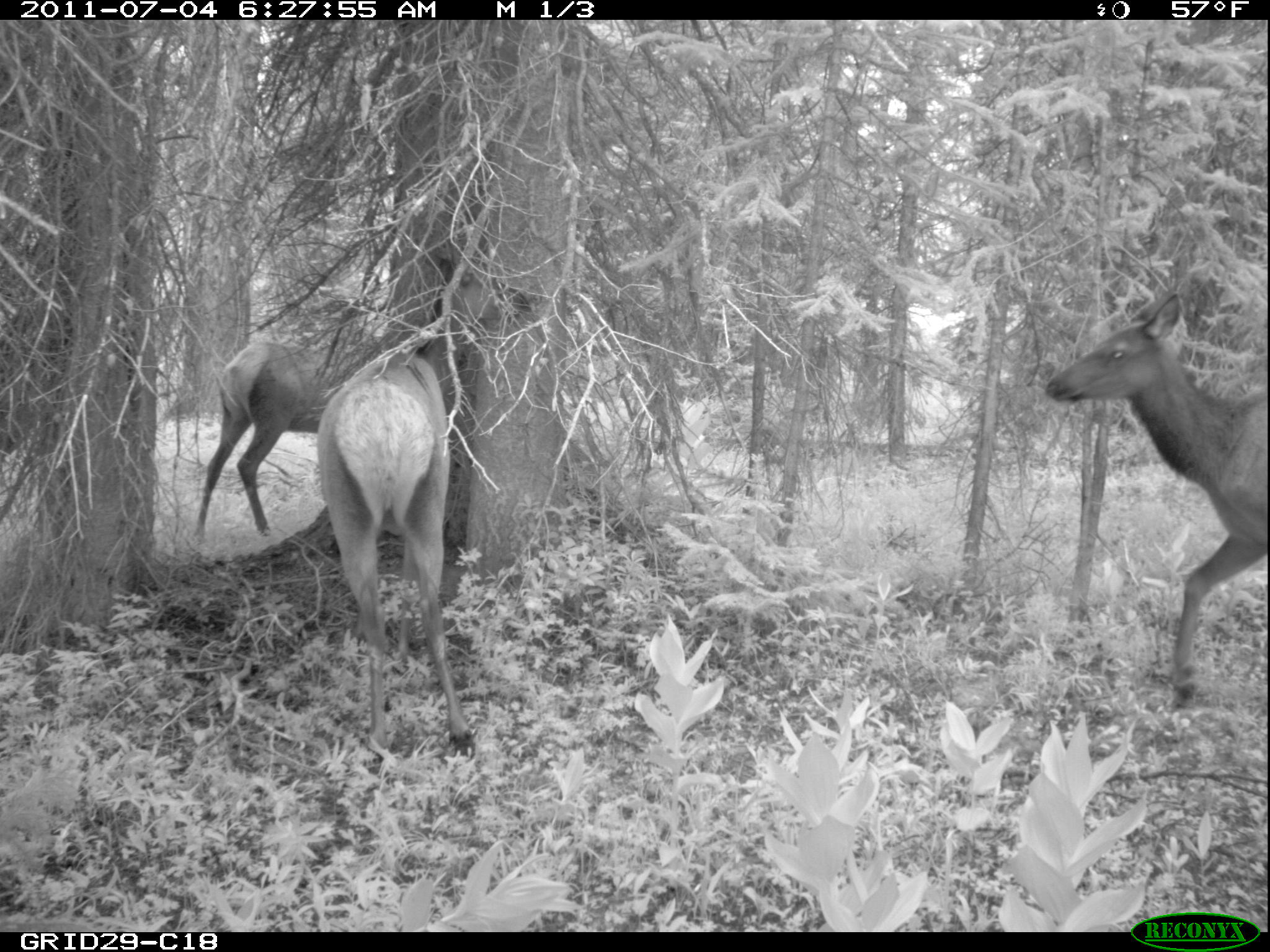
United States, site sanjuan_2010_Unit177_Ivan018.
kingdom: Animalia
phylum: Chordata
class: Mammalia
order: Artiodactyla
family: Cervidae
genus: Cervus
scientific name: Cervus elaphus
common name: red deer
Cervus elaphus (red deer).